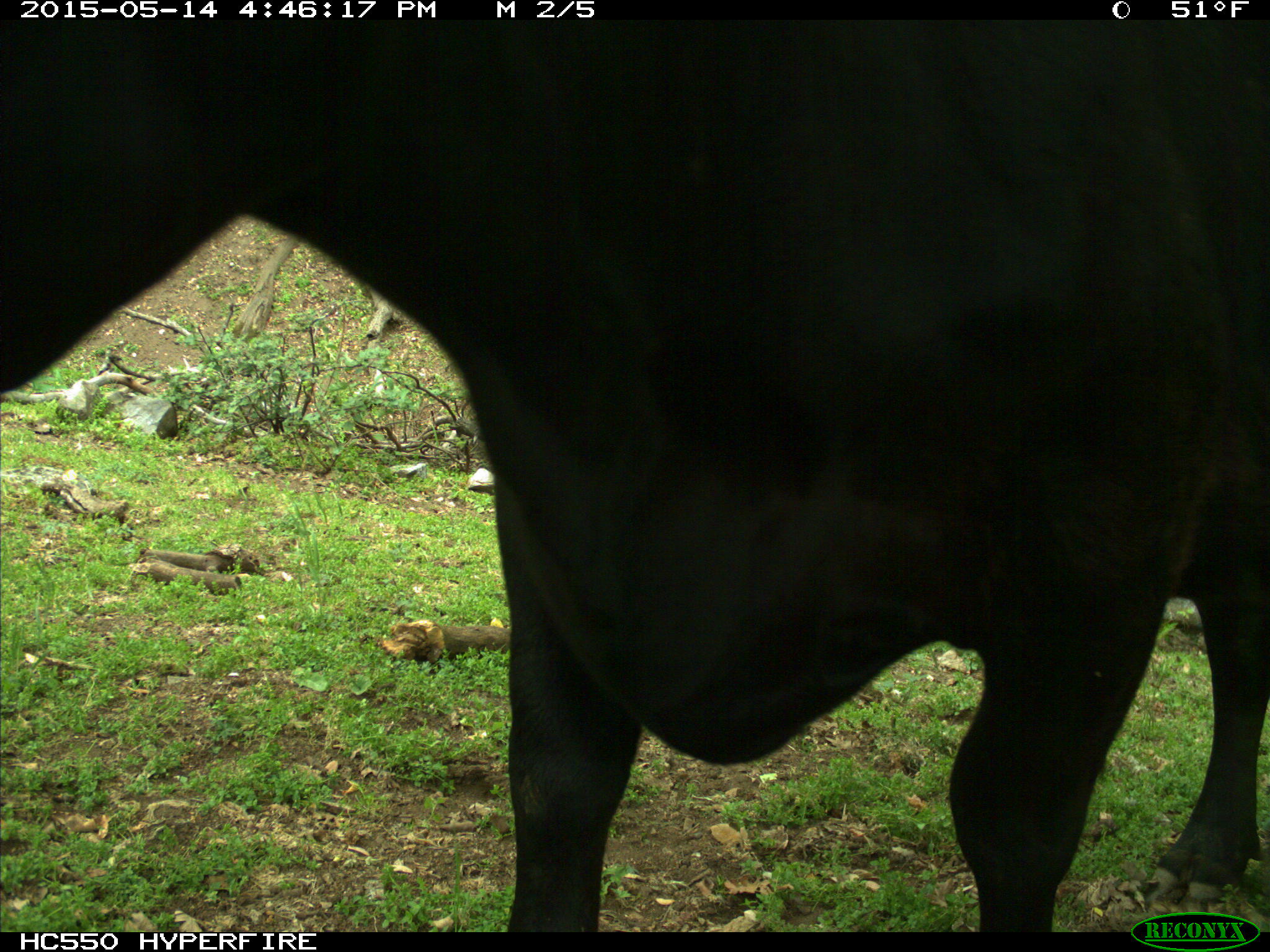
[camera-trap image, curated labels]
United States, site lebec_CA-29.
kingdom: Animalia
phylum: Chordata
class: Mammalia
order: Artiodactyla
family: Bovidae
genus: Bos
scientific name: Bos taurus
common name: domestic cow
Bos taurus (domestic cow).